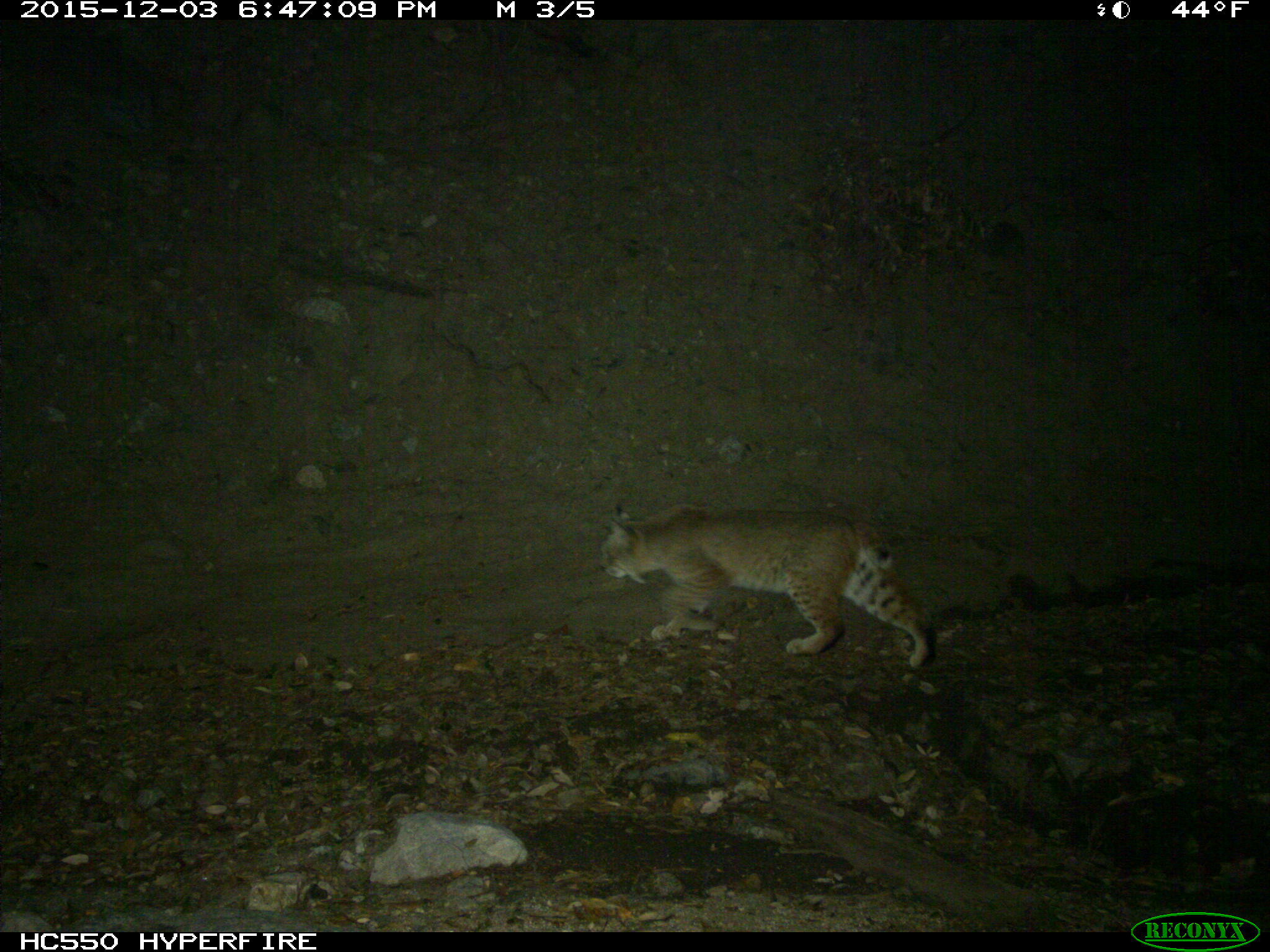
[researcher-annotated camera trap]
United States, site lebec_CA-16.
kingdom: Animalia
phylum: Chordata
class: Mammalia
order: Carnivora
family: Felidae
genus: Lynx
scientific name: Lynx rufus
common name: bobcat